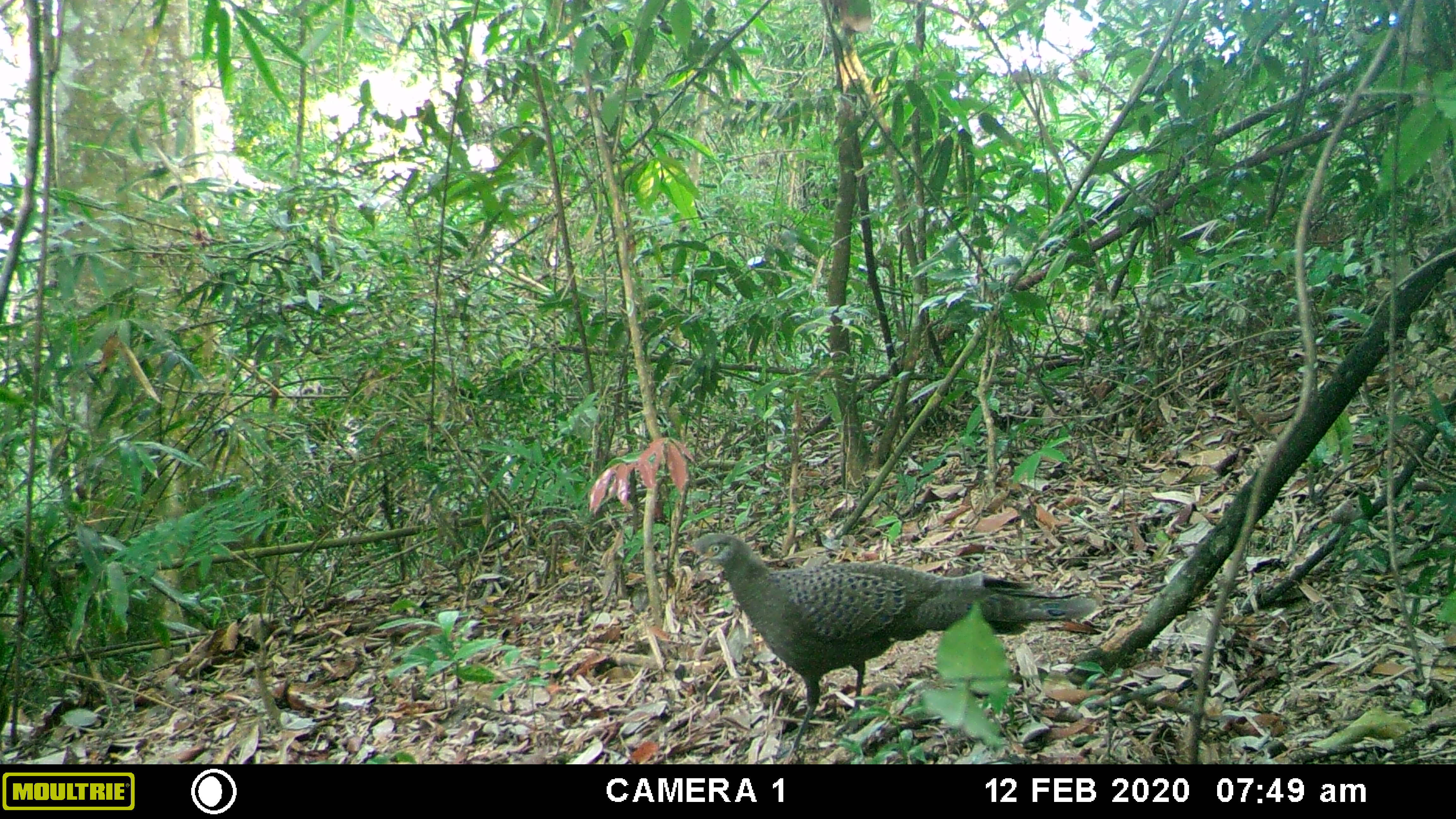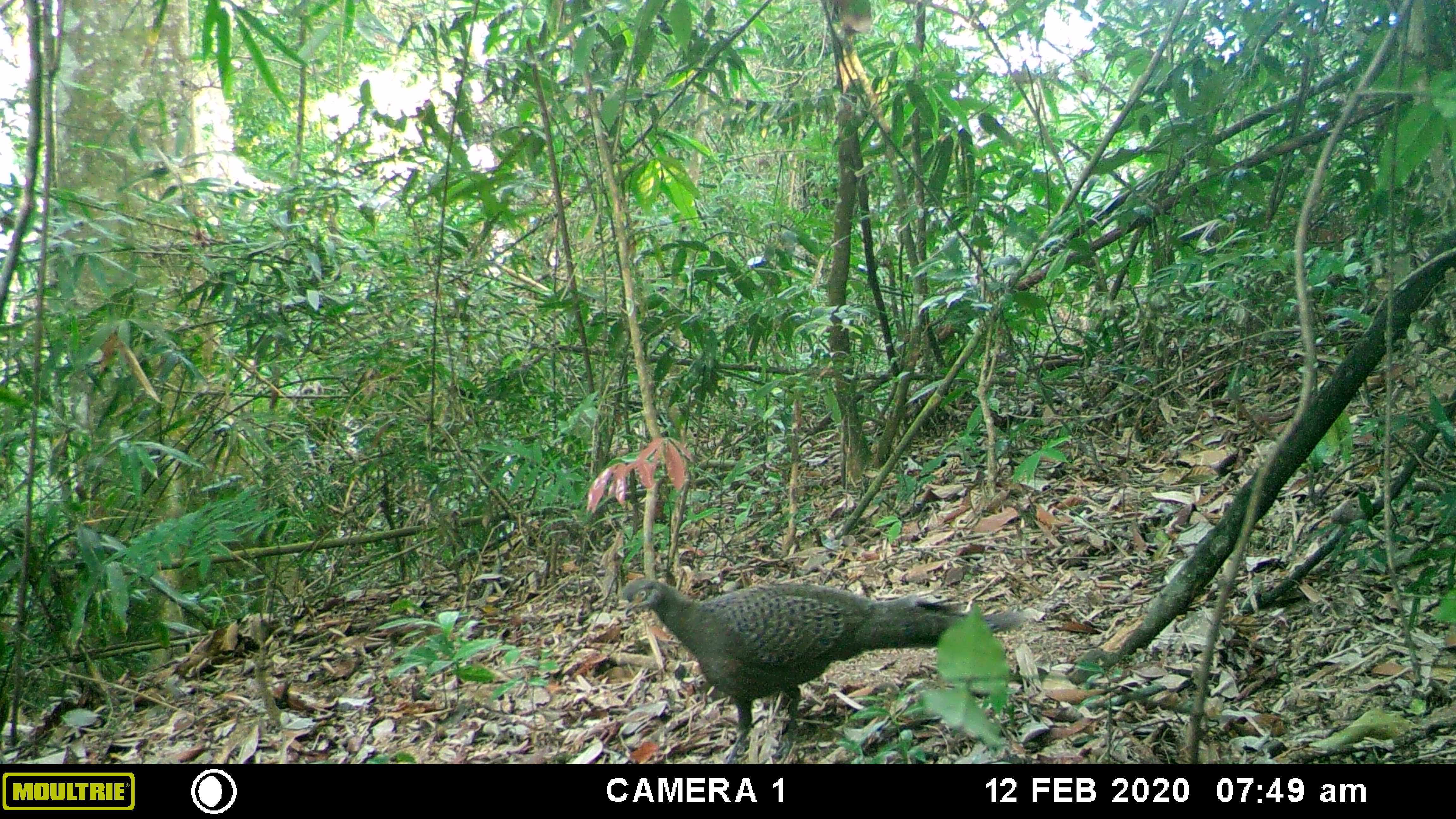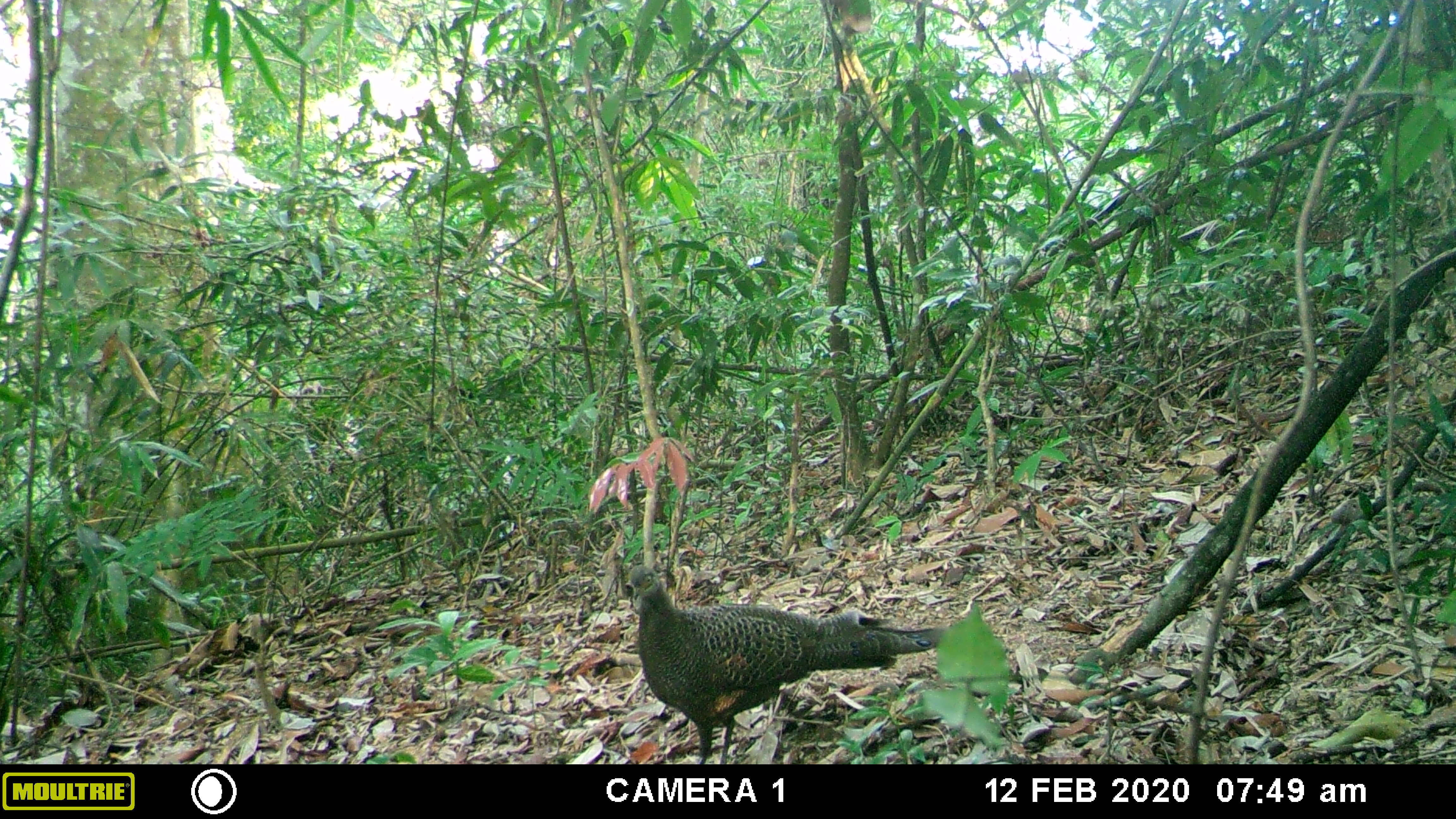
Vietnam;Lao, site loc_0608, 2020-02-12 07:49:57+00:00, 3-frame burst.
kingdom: Animalia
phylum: Chordata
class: Aves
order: Galliformes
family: Phasianidae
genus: Polyplectron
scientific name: Polyplectron bicalcaratum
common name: gray peacock-pheasant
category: grey peacock pheasant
Grey peacock pheasant (gray peacock-pheasant) (Polyplectron bicalcaratum). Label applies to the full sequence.